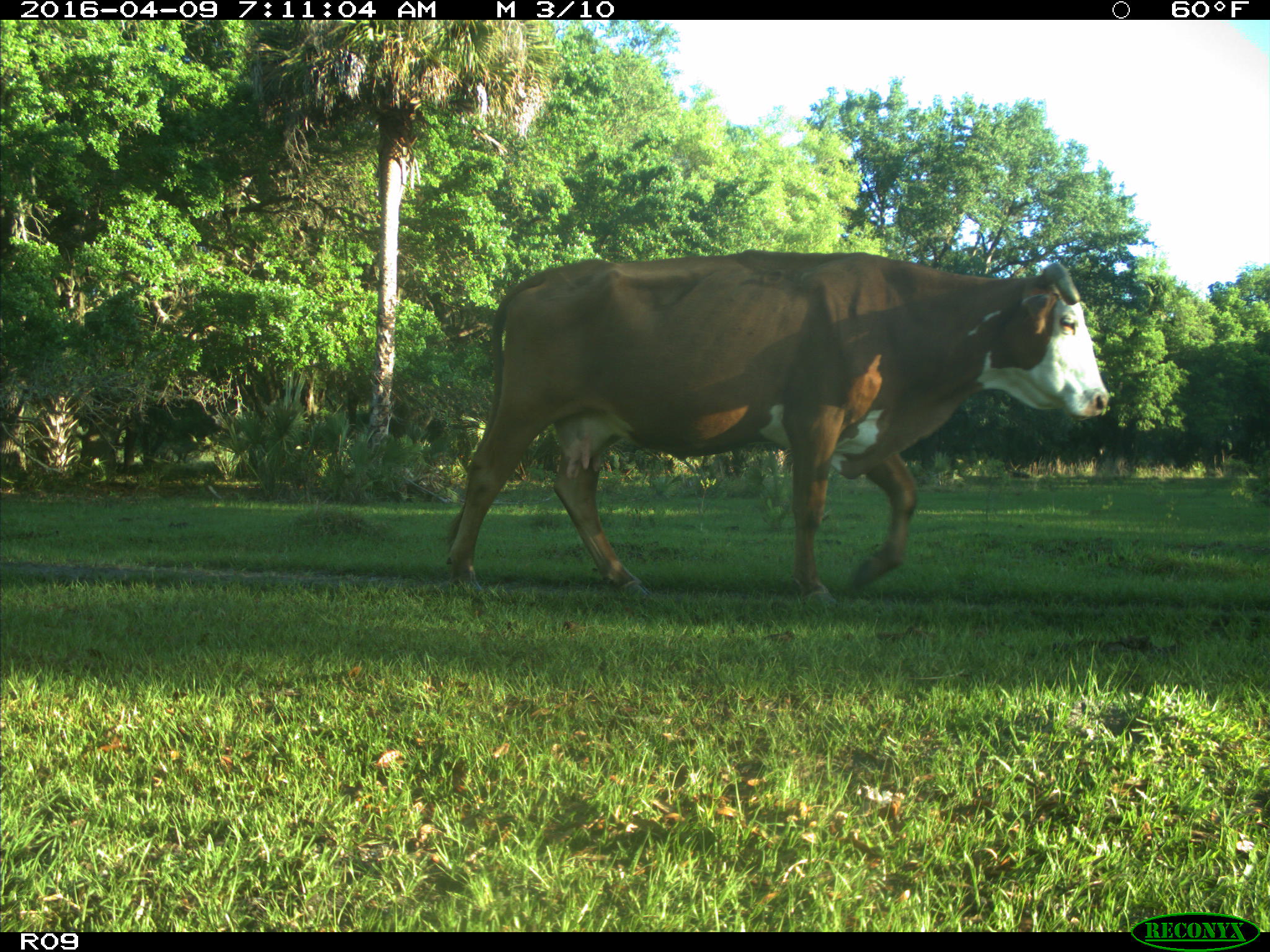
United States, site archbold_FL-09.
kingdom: Animalia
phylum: Chordata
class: Mammalia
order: Artiodactyla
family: Bovidae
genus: Bos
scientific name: Bos taurus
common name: domestic cow